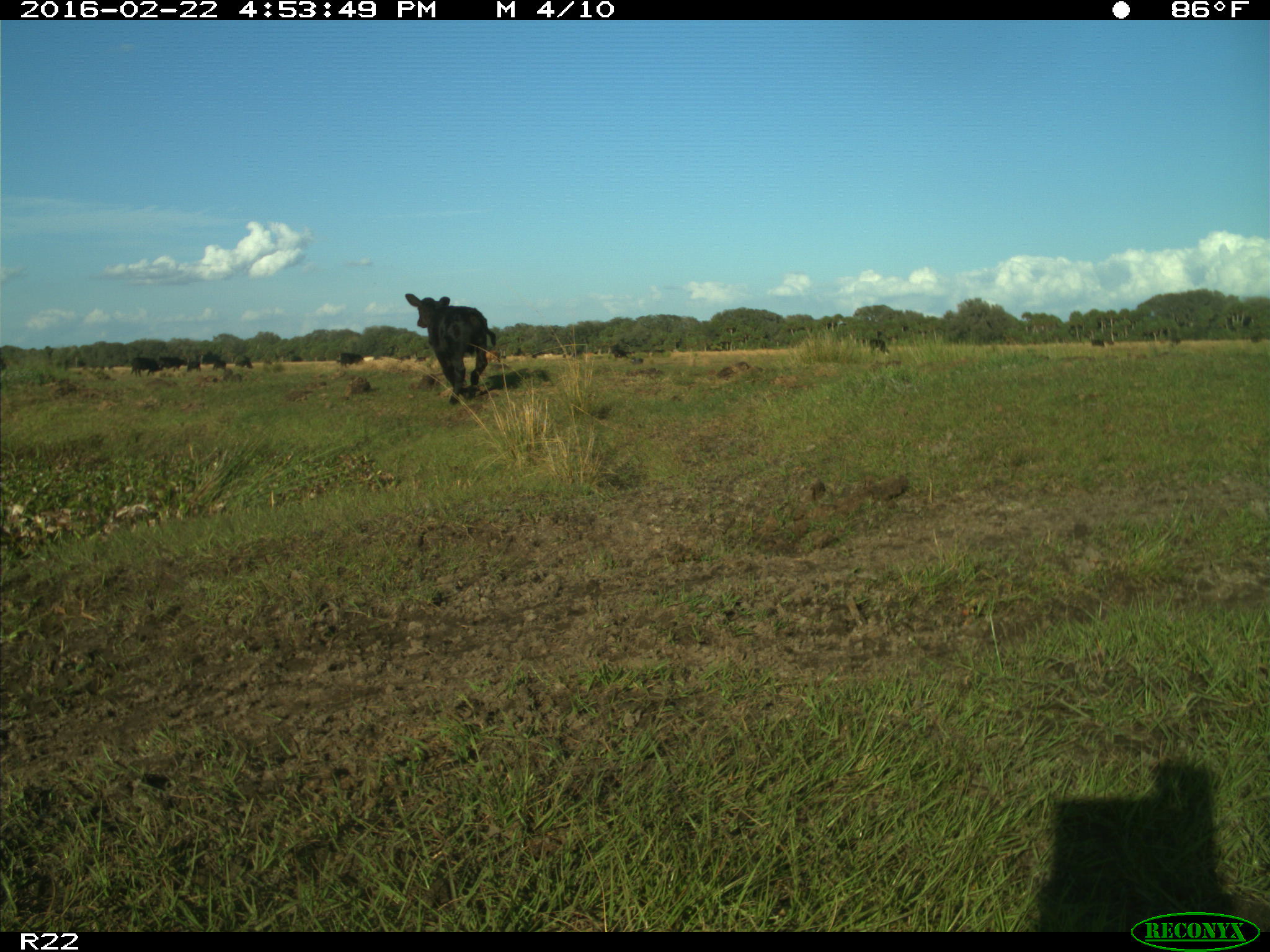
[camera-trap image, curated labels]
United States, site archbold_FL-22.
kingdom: Animalia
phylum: Chordata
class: Mammalia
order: Artiodactyla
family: Bovidae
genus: Bos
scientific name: Bos taurus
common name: domestic cow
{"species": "Bos taurus (domestic cow)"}